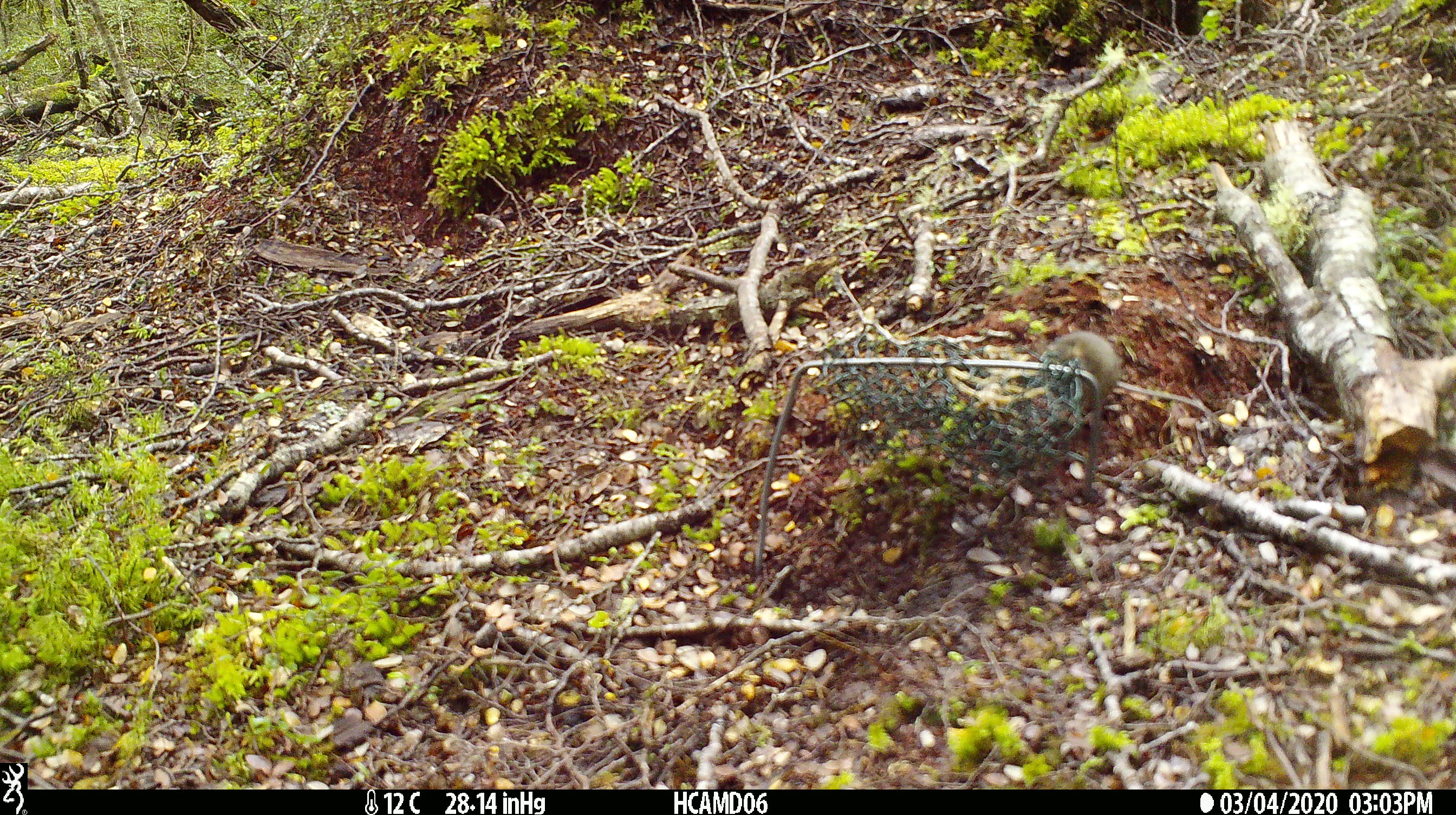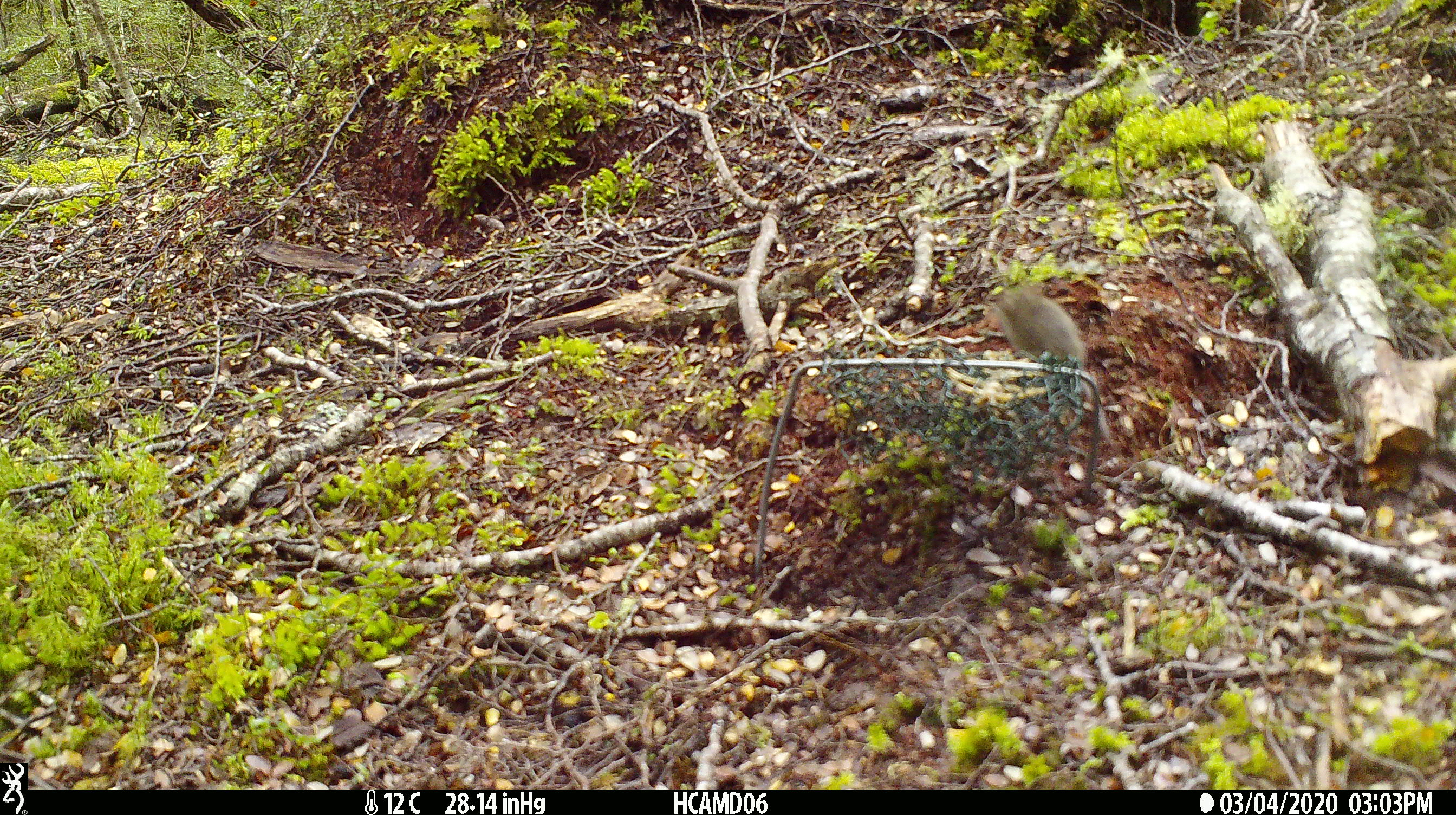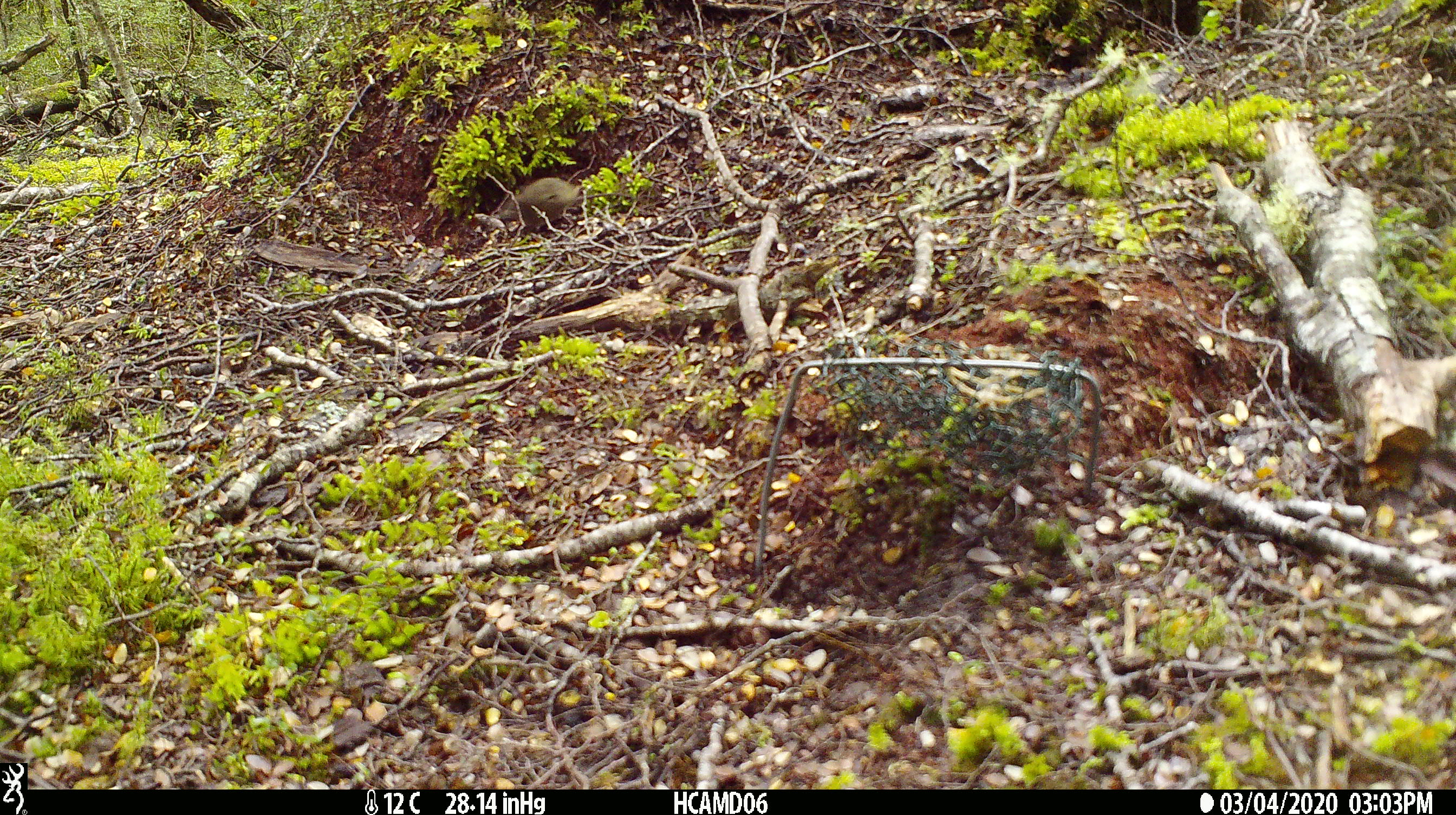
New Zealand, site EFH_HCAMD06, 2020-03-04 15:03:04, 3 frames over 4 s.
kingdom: Animalia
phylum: Chordata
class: Mammalia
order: Rodentia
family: Muridae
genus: Mus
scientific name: Mus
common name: mouse